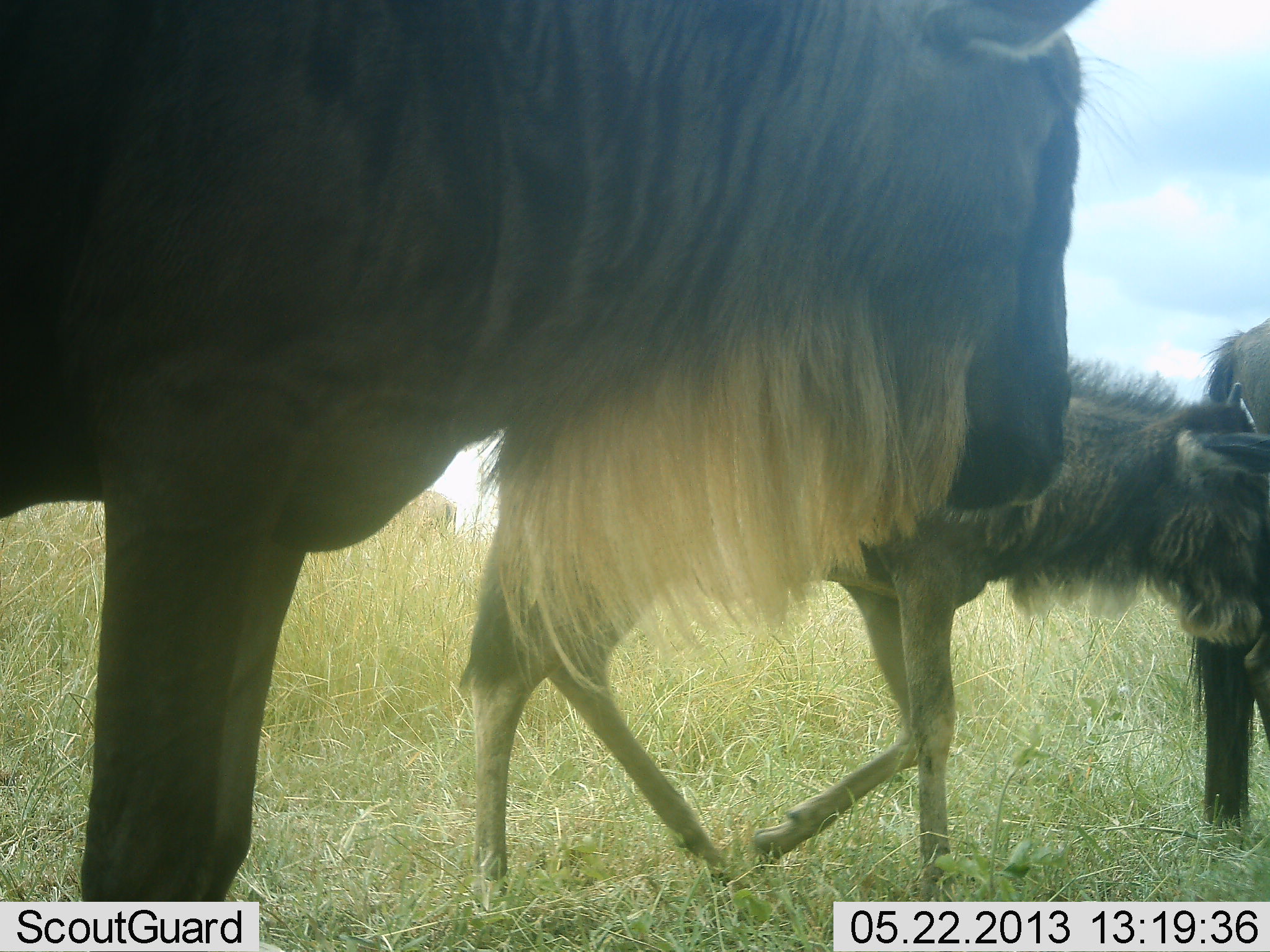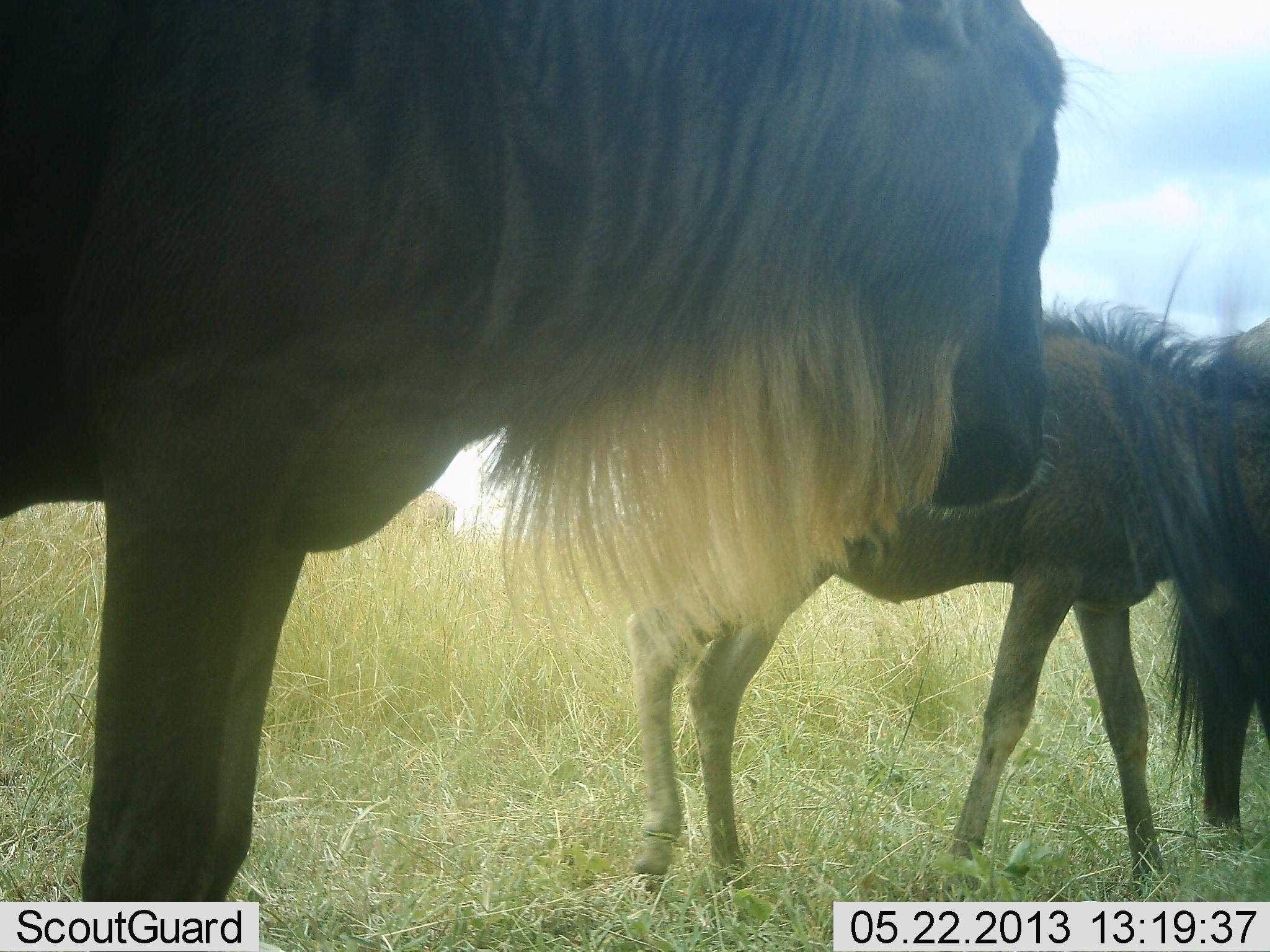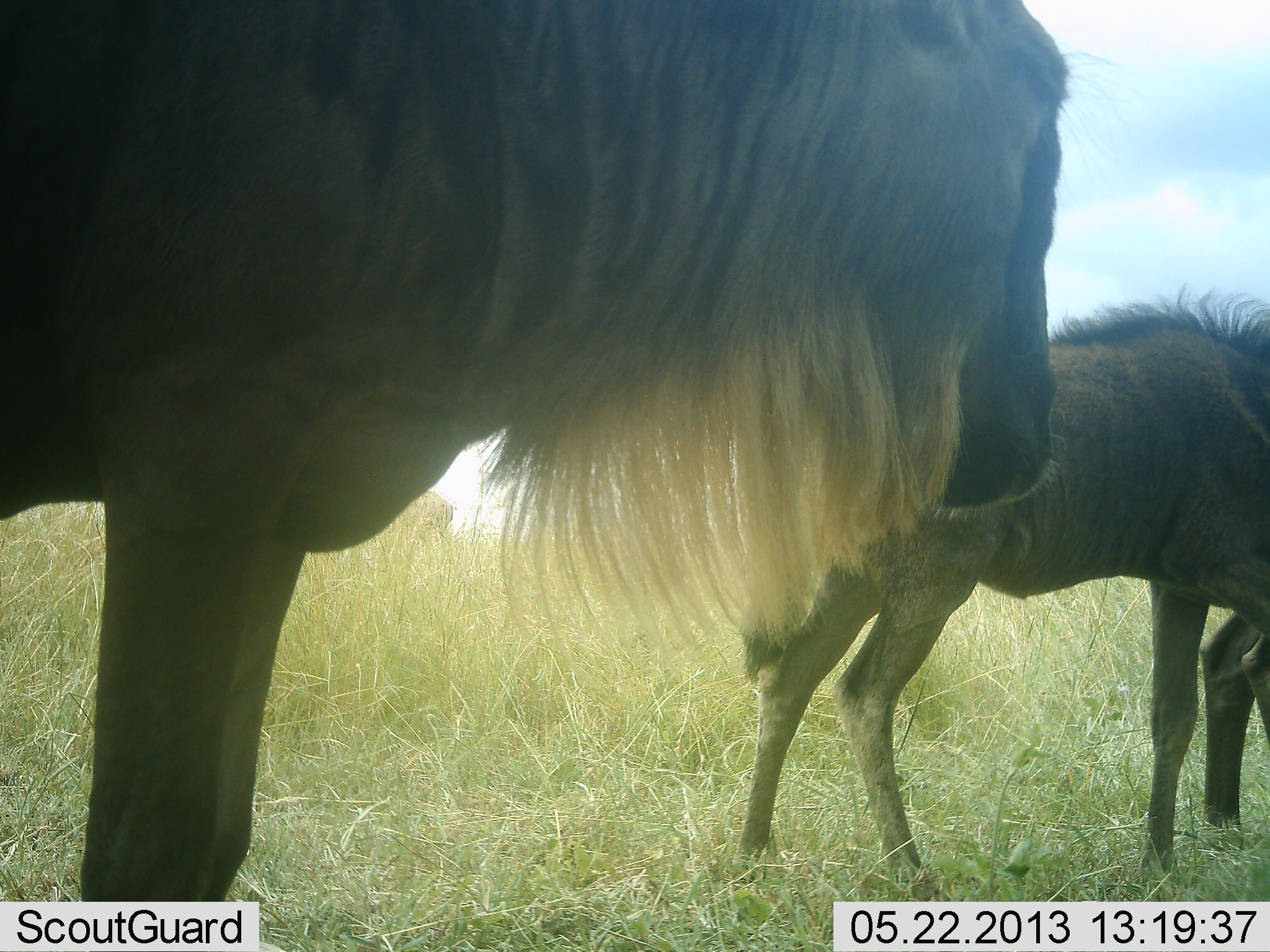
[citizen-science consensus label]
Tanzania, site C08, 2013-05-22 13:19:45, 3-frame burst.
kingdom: Animalia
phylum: Chordata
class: Mammalia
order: Artiodactyla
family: Bovidae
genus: Connochaetes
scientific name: Connochaetes taurinus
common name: blue wildebeest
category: wildebeest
Wildebeest (blue wildebeest) (Connochaetes taurinus), count 3. Behavior (volunteer vote fractions): standing 100%, resting 0%, moving 45%, interacting 0%. Young present (vote fraction): 45%. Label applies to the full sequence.